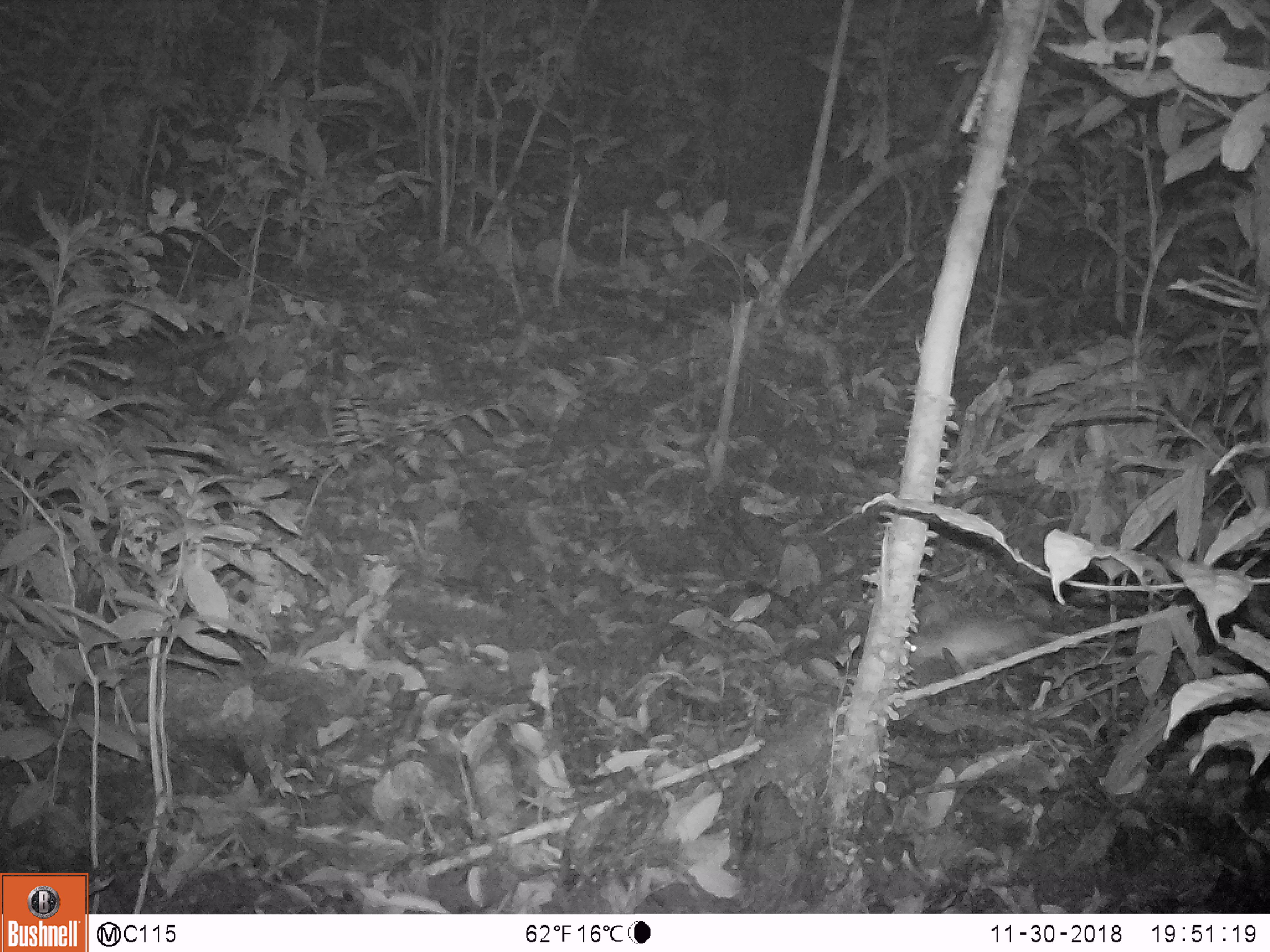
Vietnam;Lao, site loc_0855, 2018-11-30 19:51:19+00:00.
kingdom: Animalia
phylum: Chordata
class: Mammalia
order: Rodentia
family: Muridae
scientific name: Muridae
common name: old-world mice and rats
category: unidentified murid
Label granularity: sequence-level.